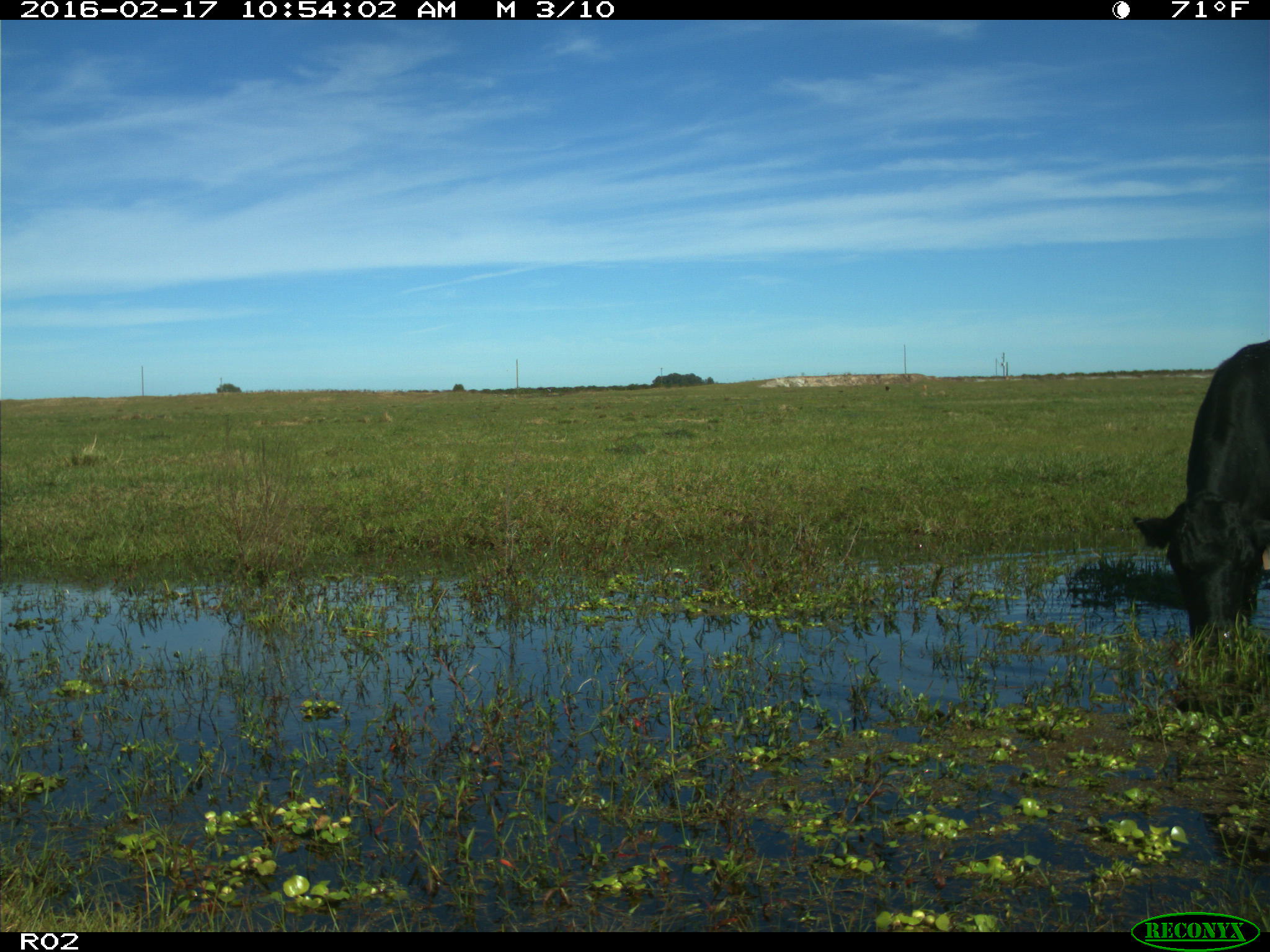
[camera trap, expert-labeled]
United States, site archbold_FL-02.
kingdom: Animalia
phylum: Chordata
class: Mammalia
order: Artiodactyla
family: Bovidae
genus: Bos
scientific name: Bos taurus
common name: domestic cow